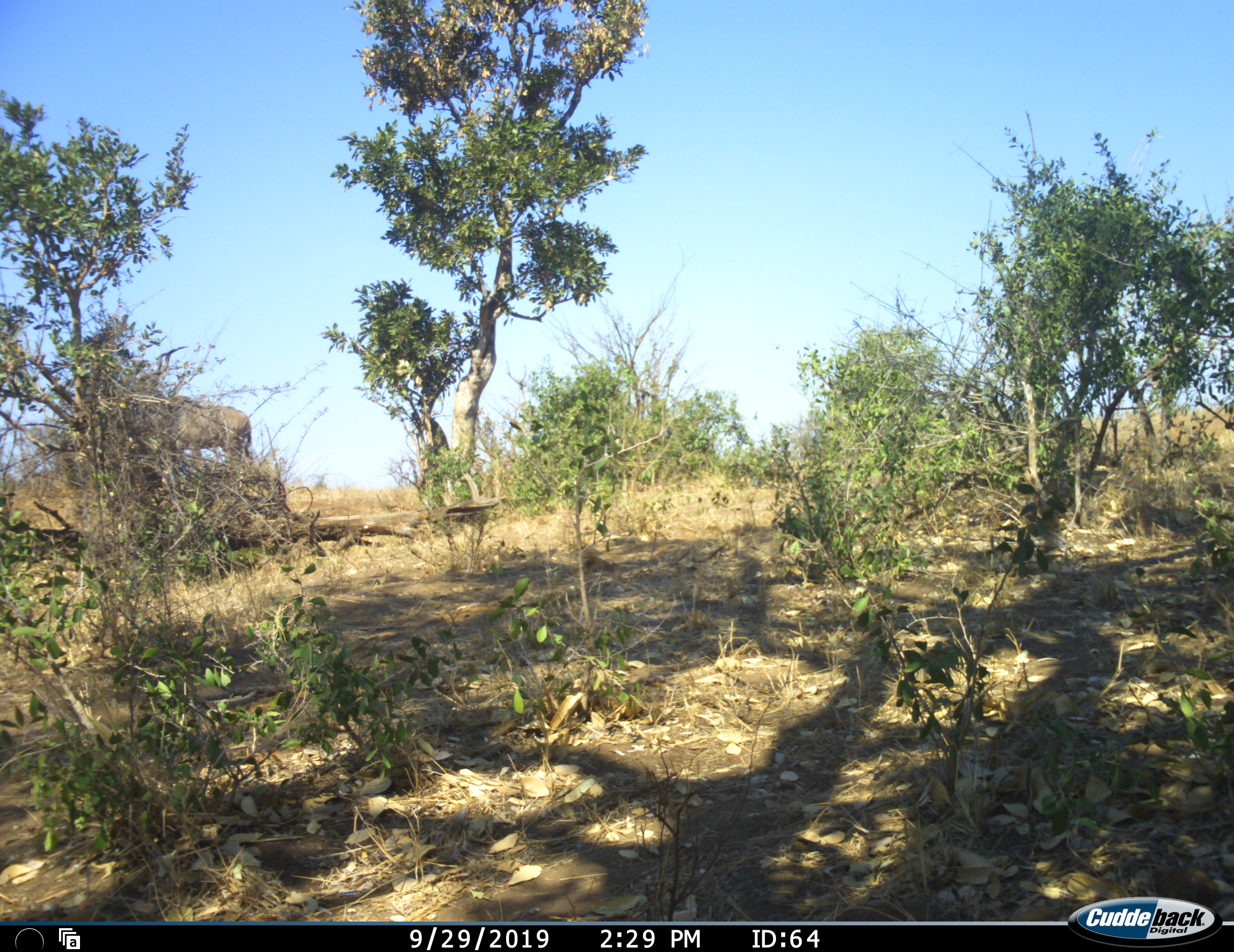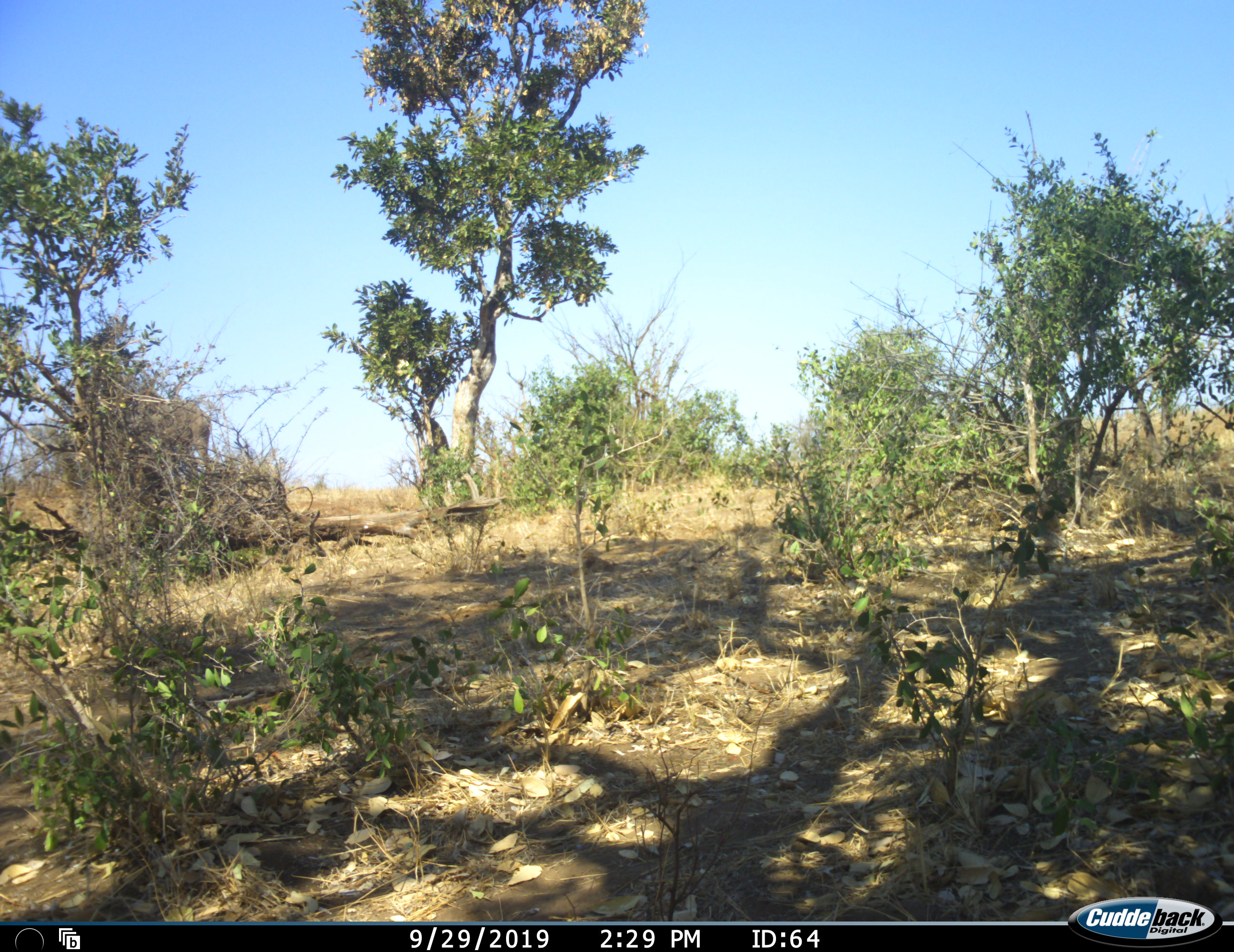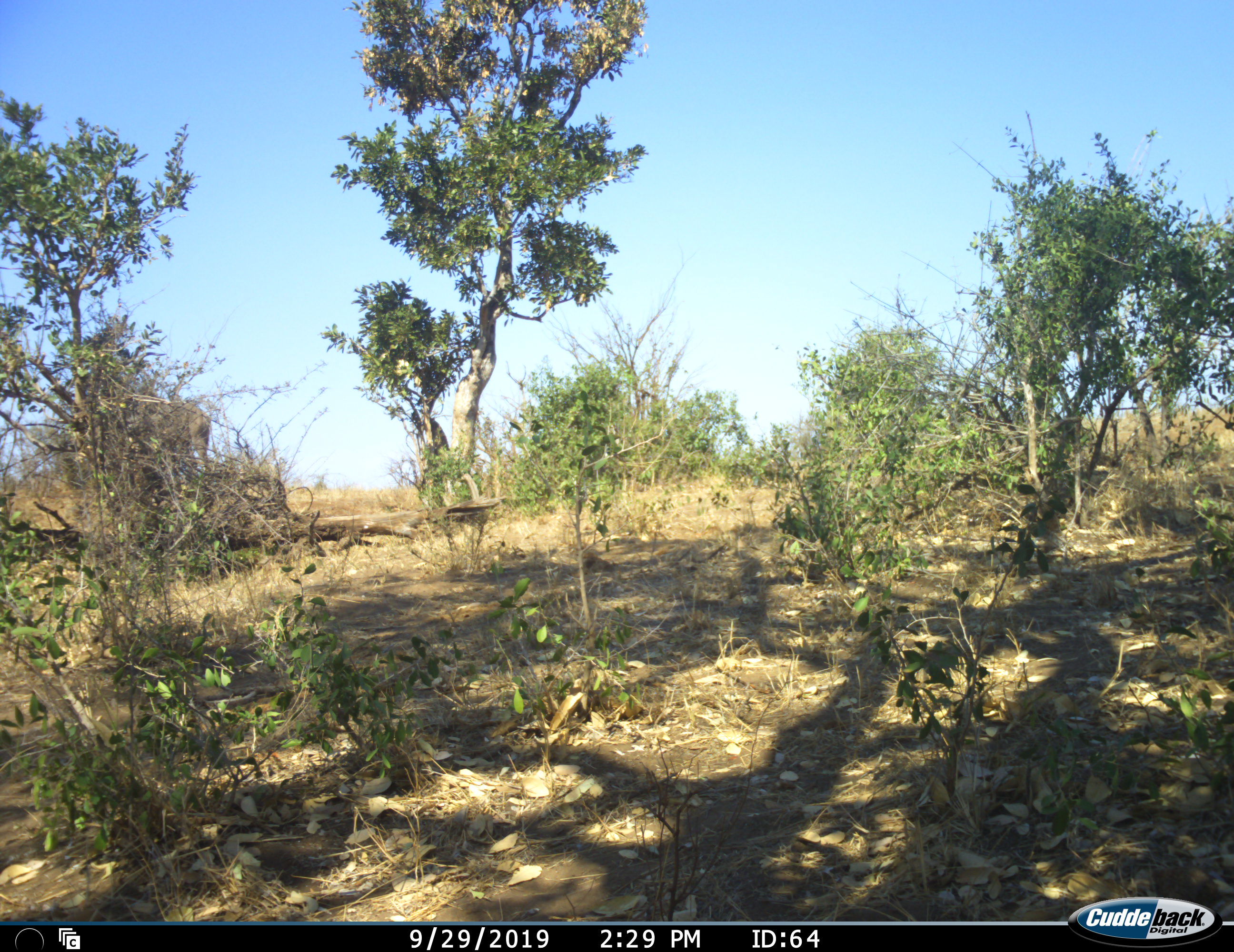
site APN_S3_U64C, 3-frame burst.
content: unidentified animal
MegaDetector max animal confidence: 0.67